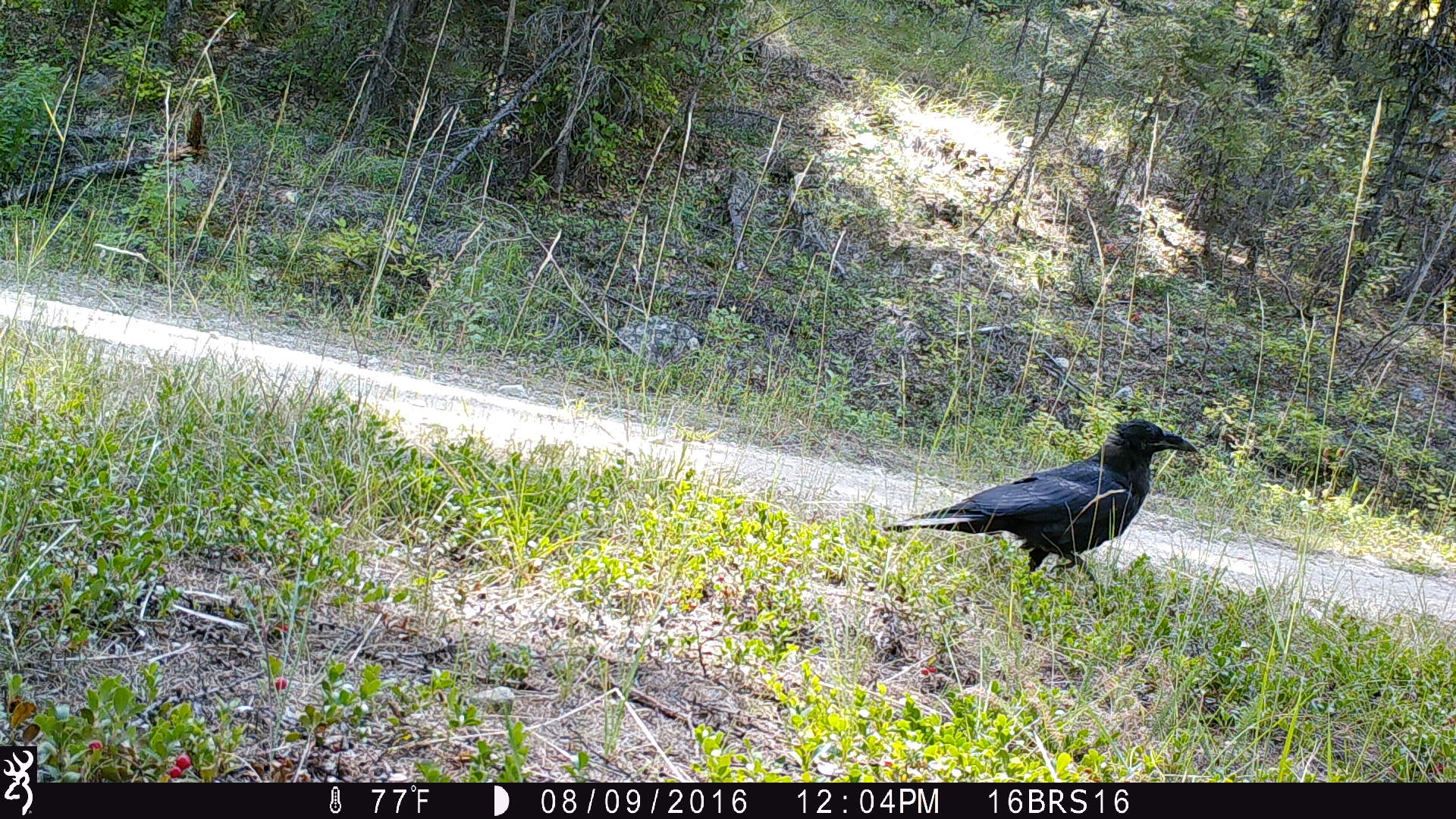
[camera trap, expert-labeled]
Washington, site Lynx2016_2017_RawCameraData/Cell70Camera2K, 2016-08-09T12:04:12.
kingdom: Animalia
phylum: Chordata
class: Aves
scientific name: Aves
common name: birds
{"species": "Aves (birds)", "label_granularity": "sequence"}